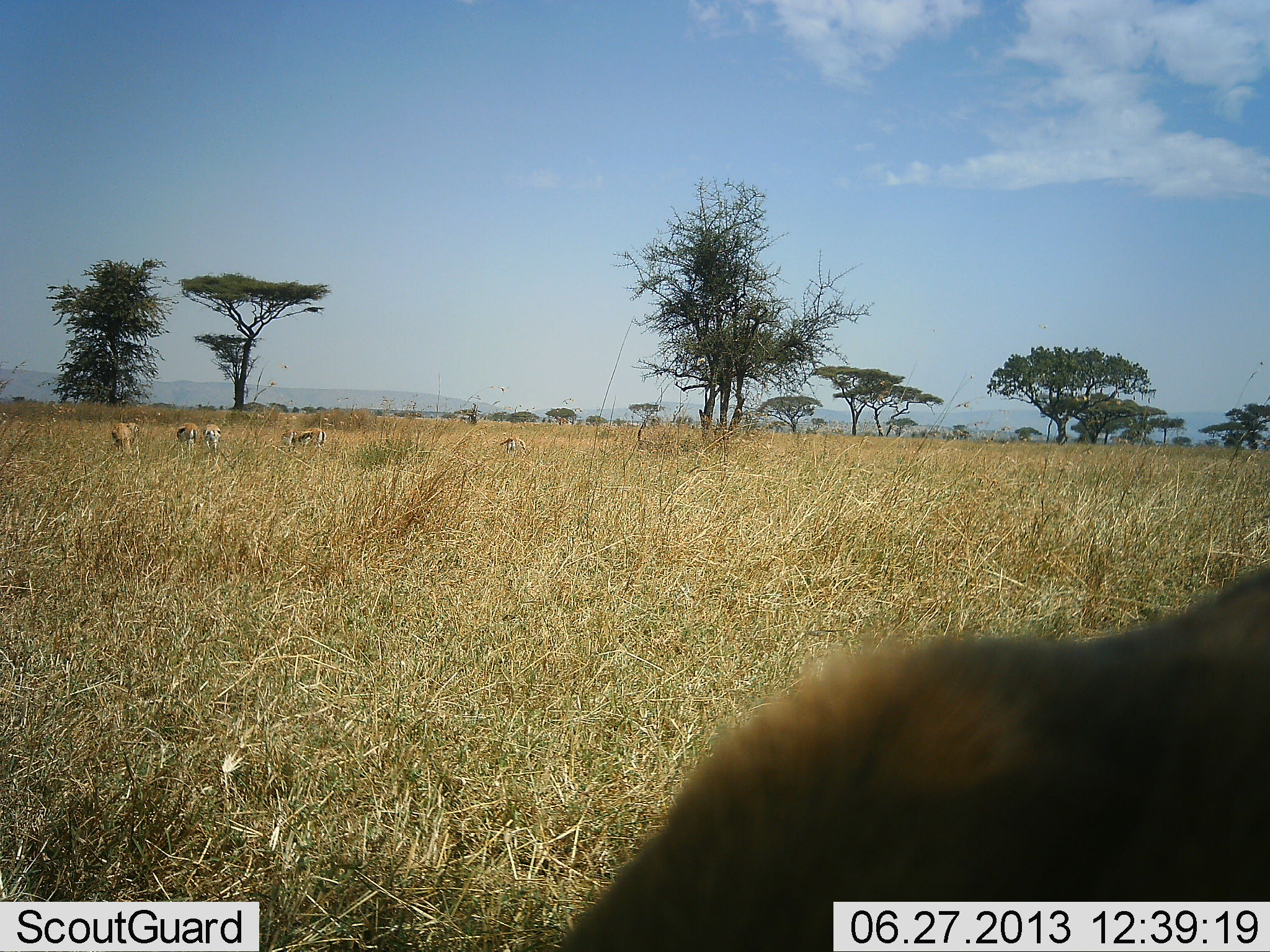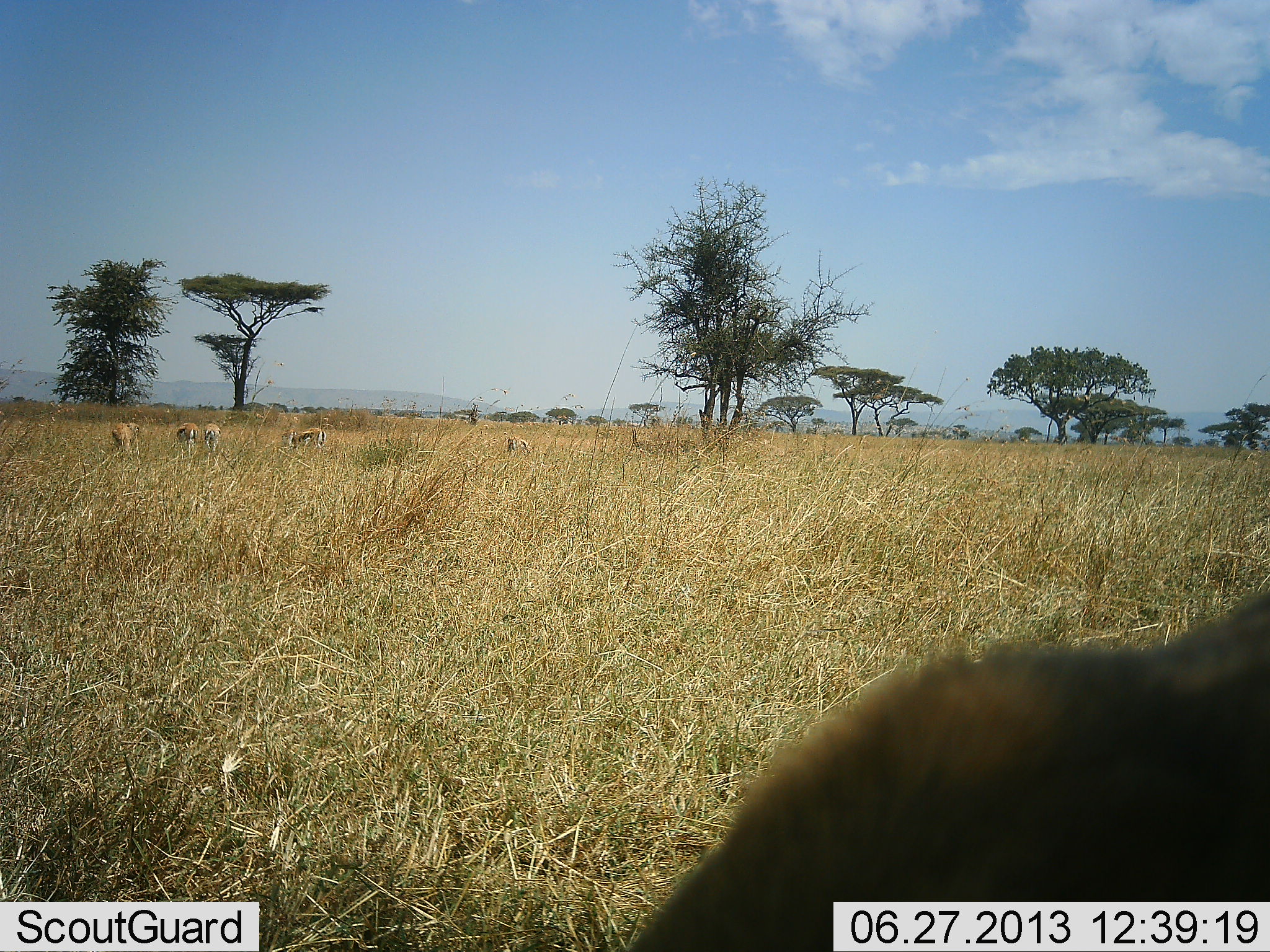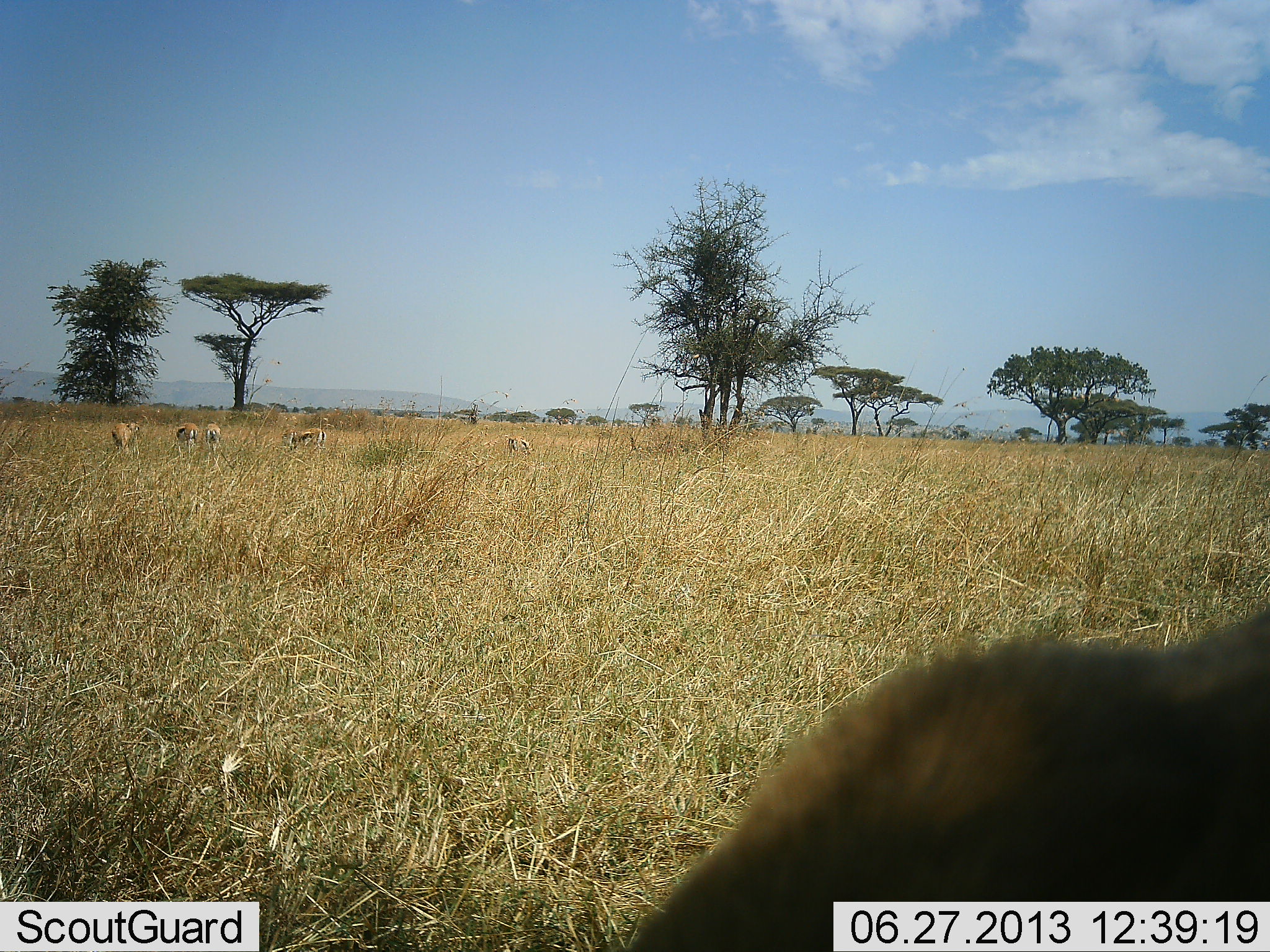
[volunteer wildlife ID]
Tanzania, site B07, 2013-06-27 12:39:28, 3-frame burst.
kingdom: Animalia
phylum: Chordata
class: Mammalia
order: Artiodactyla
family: Bovidae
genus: Eudorcas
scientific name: Eudorcas thomsonii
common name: thomson's gazelle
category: gazellethomsons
Gazellethomsons (thomson's gazelle) (Eudorcas thomsonii), count 7. Behavior (volunteer vote fractions): standing 47%, resting 12%, moving 18%, interacting 0%. Young present (vote fraction): 0%. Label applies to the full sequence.